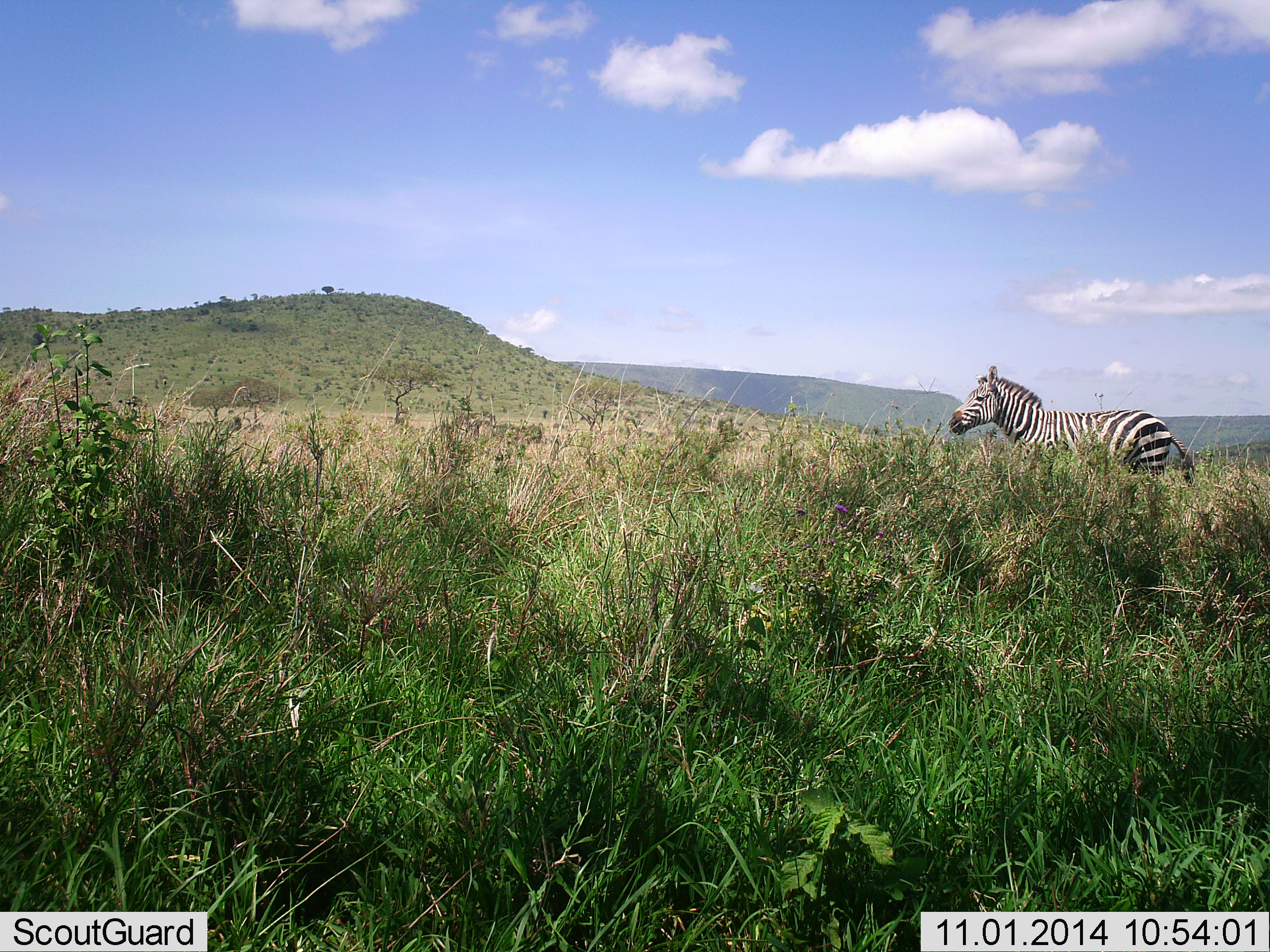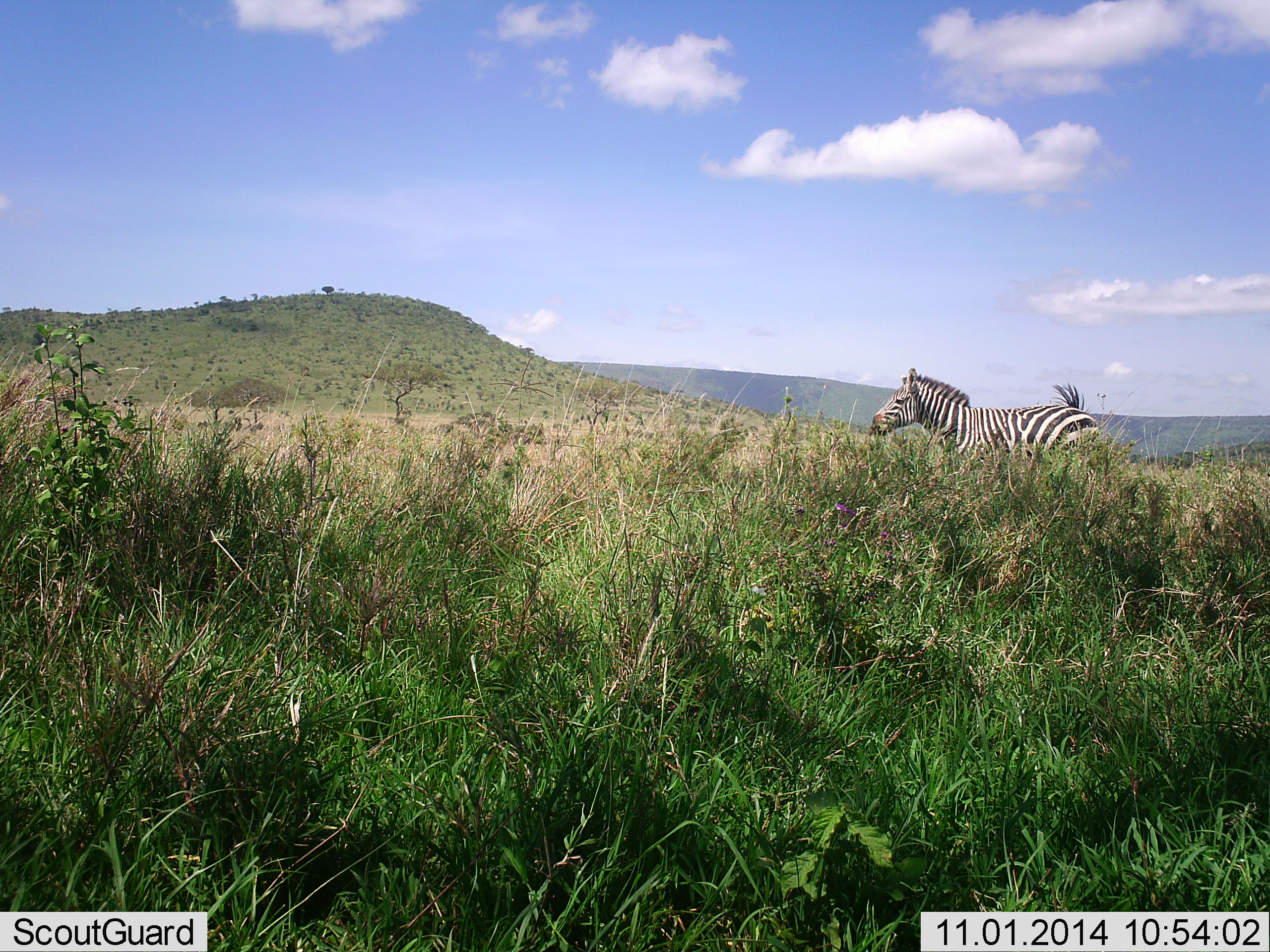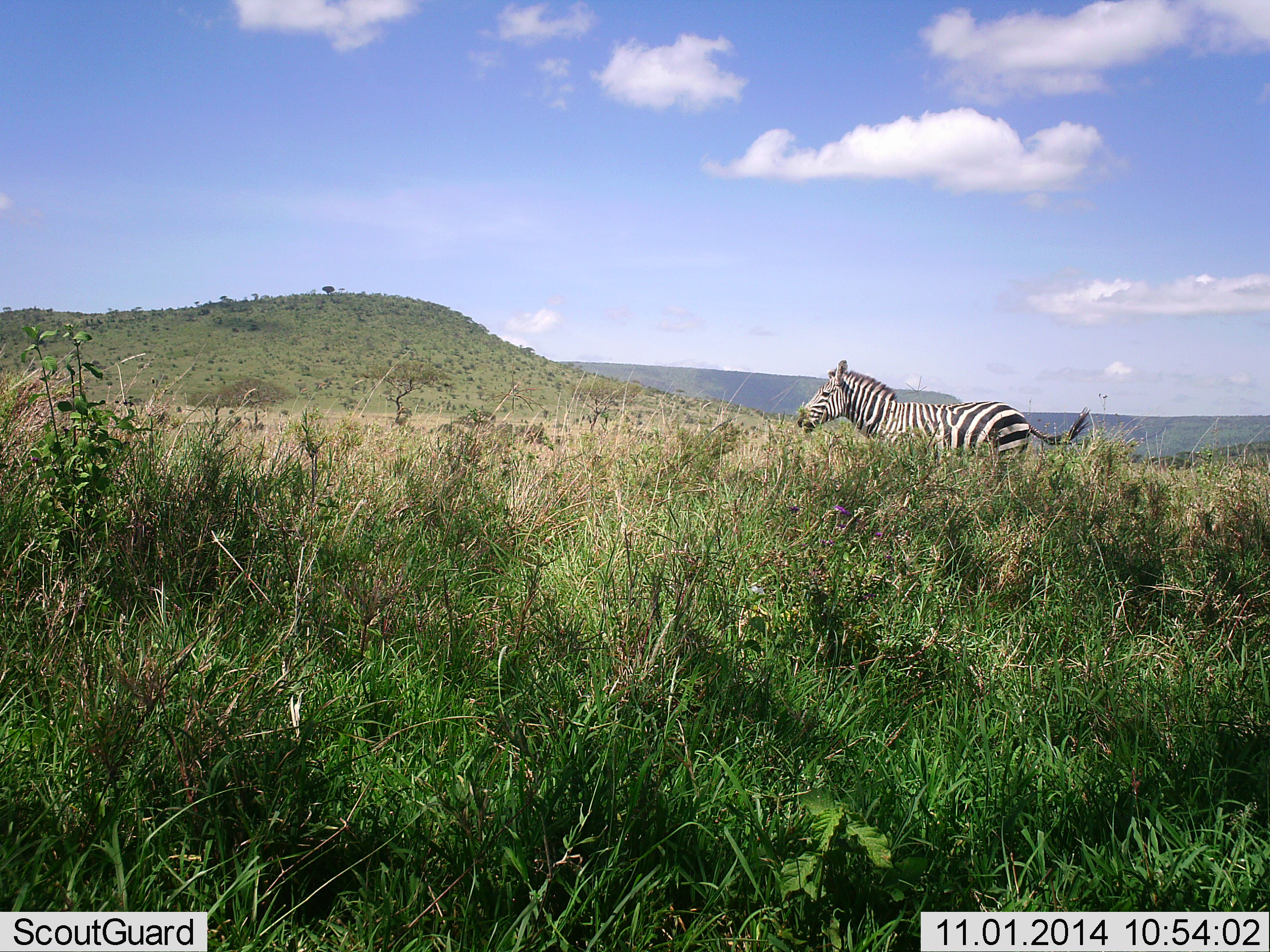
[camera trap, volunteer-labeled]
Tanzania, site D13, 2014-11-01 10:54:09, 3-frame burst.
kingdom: Animalia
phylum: Chordata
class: Mammalia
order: Perissodactyla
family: Equidae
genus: Equus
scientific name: Equus quagga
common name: plains zebra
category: zebra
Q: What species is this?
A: Zebra (plains zebra) (Equus quagga).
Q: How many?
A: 1.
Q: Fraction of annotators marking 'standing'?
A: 10%.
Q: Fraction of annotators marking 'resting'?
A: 0%.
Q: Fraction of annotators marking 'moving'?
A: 100%.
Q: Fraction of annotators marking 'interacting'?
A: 0%.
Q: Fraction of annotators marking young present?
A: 0%.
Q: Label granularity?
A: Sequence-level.